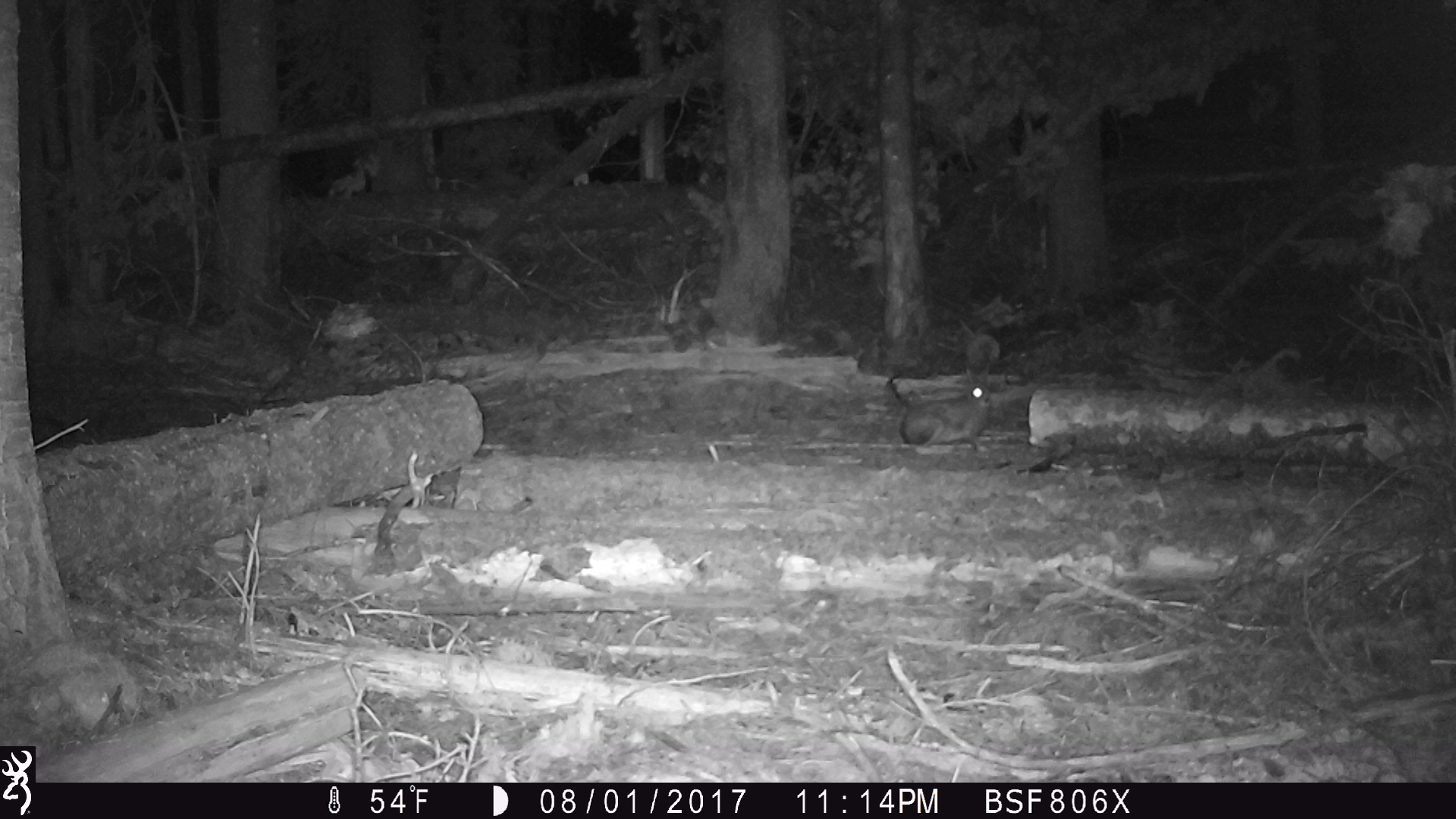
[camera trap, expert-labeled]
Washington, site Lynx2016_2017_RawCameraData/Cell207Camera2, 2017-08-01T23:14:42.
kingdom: Animalia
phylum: Chordata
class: Mammalia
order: Lagomorpha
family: Leporidae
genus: Lepus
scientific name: Lepus americanus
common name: snowshoe hare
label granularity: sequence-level